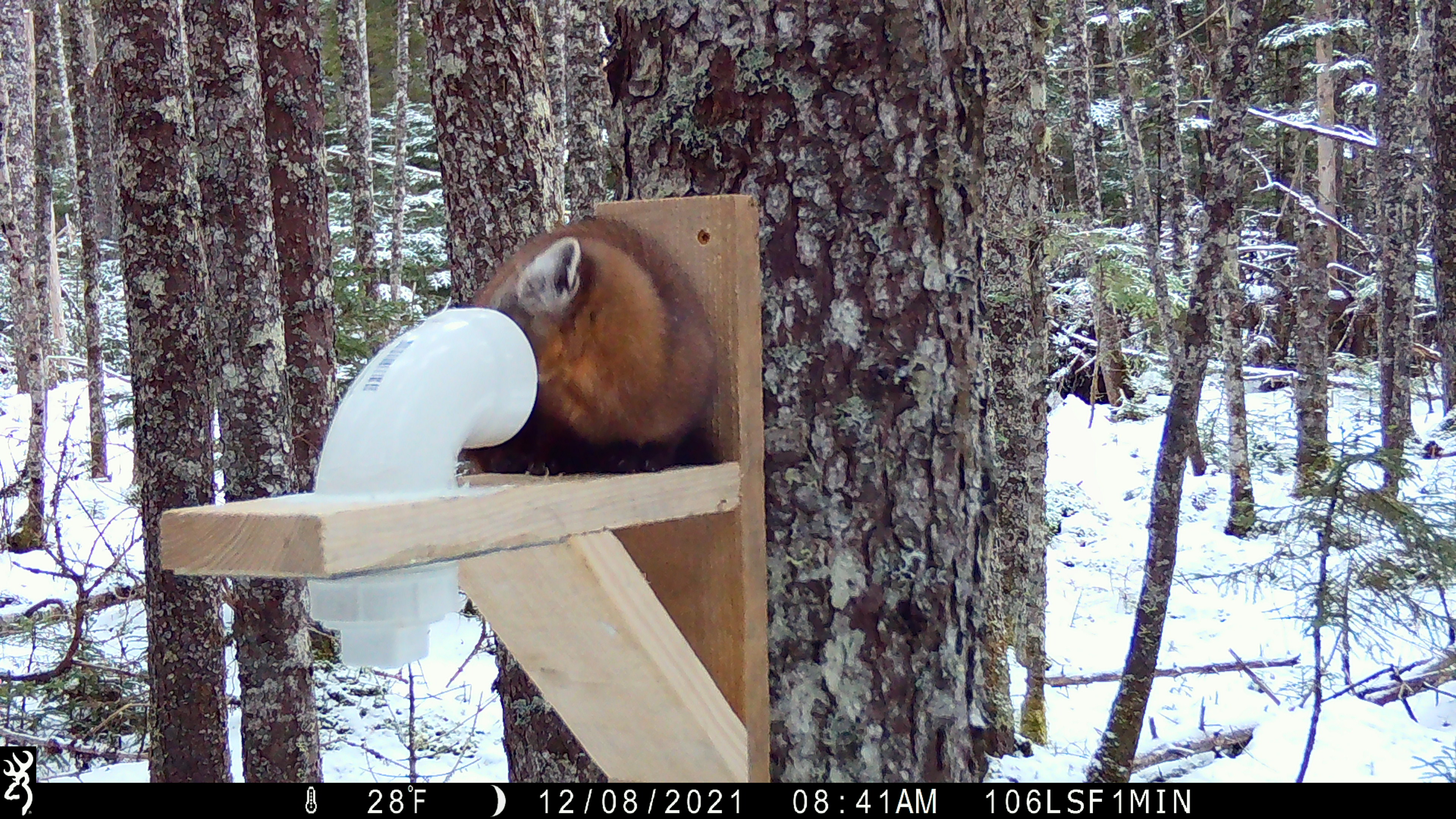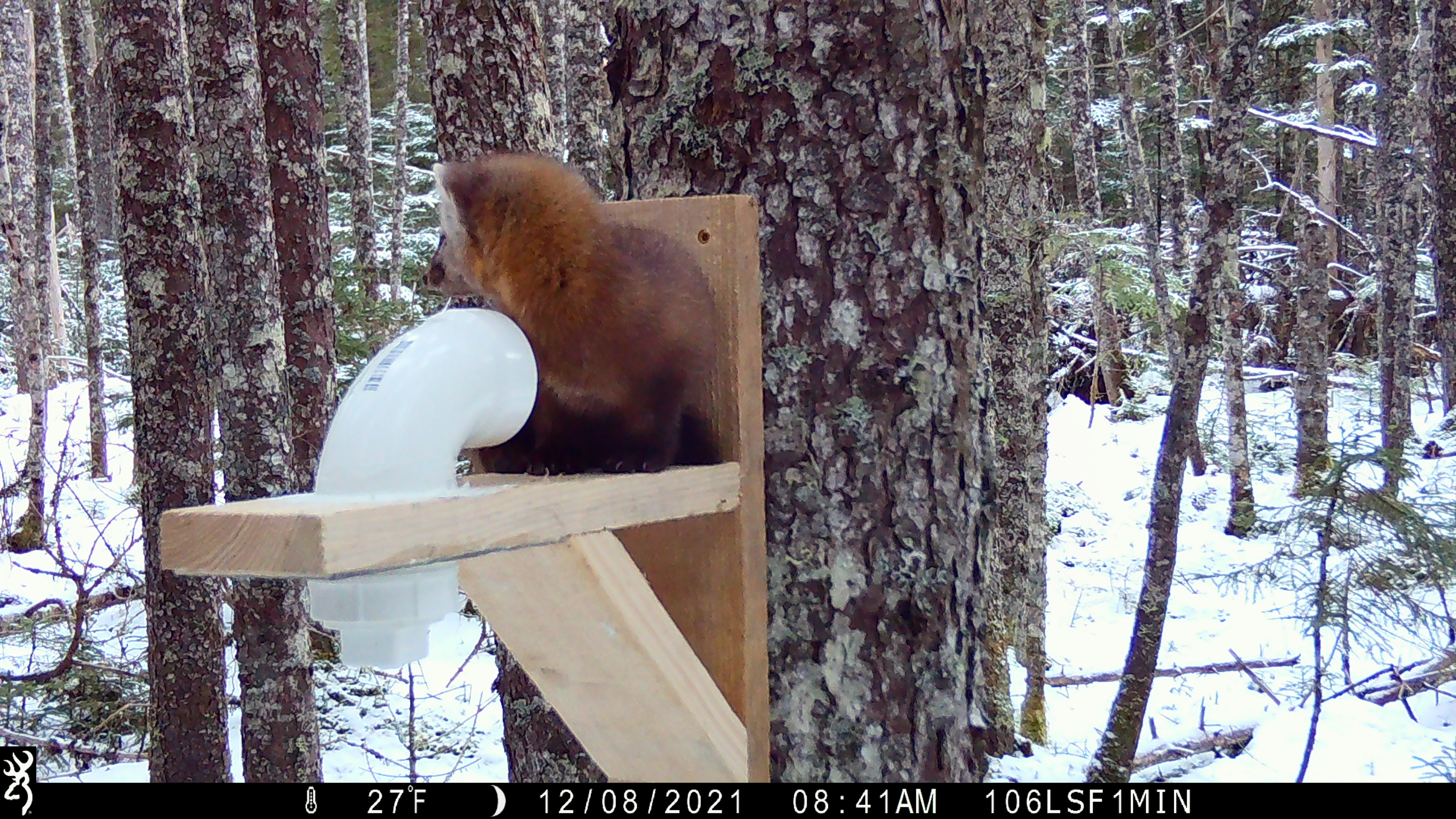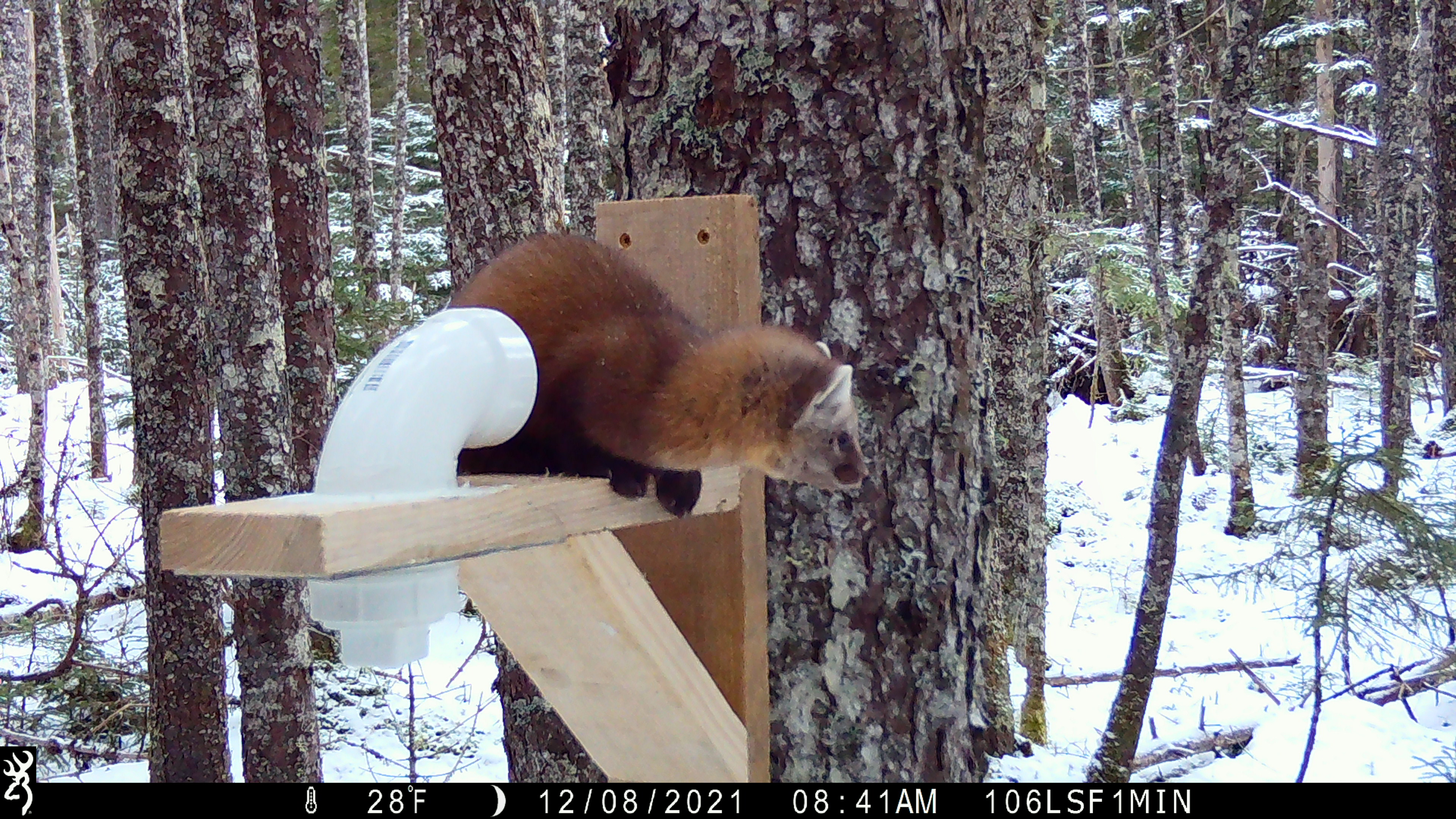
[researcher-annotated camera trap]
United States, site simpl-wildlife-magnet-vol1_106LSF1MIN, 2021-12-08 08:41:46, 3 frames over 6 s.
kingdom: Animalia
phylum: Chordata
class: Mammalia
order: Carnivora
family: Mustelidae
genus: Martes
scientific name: Martes americana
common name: american marten